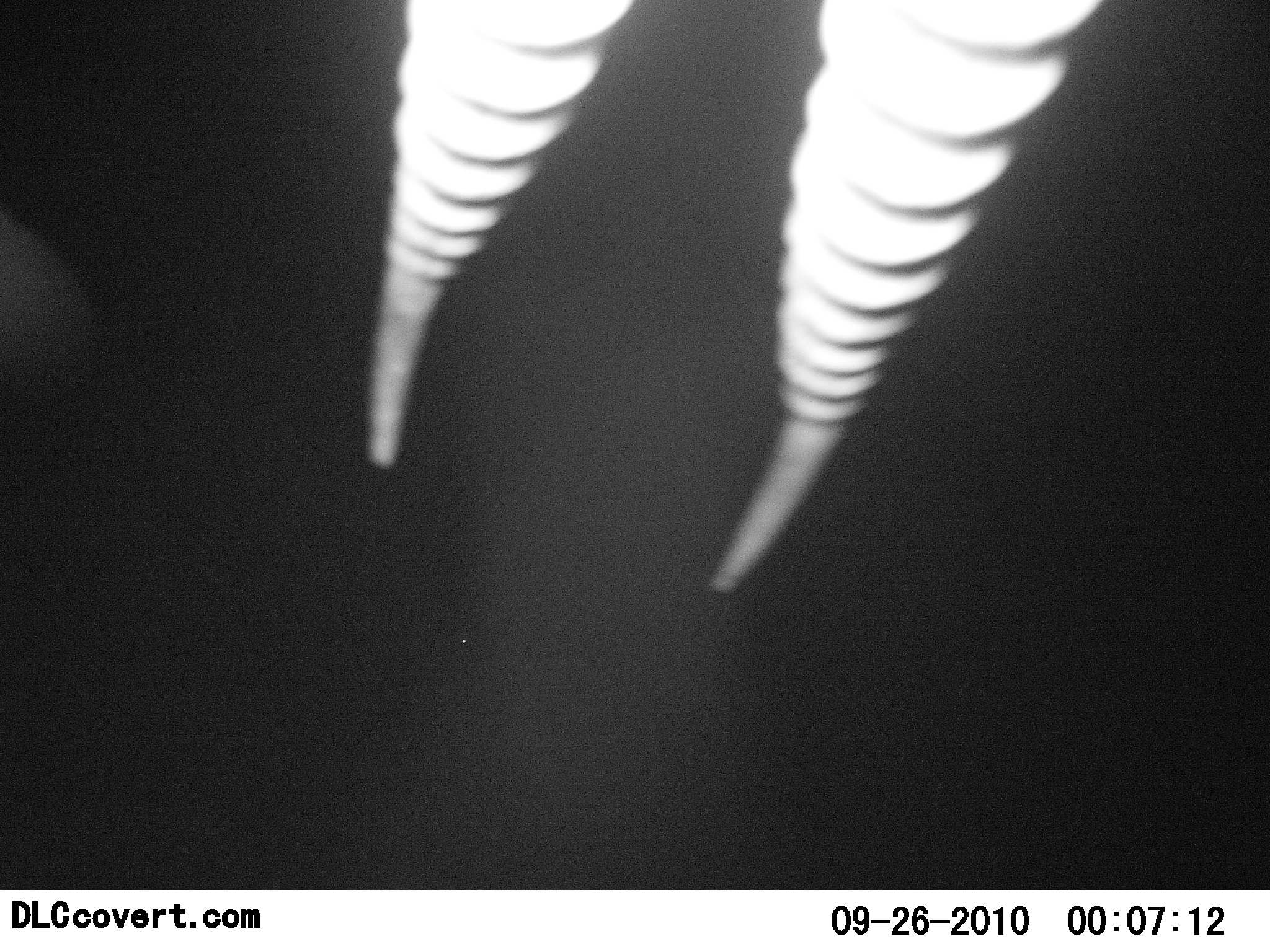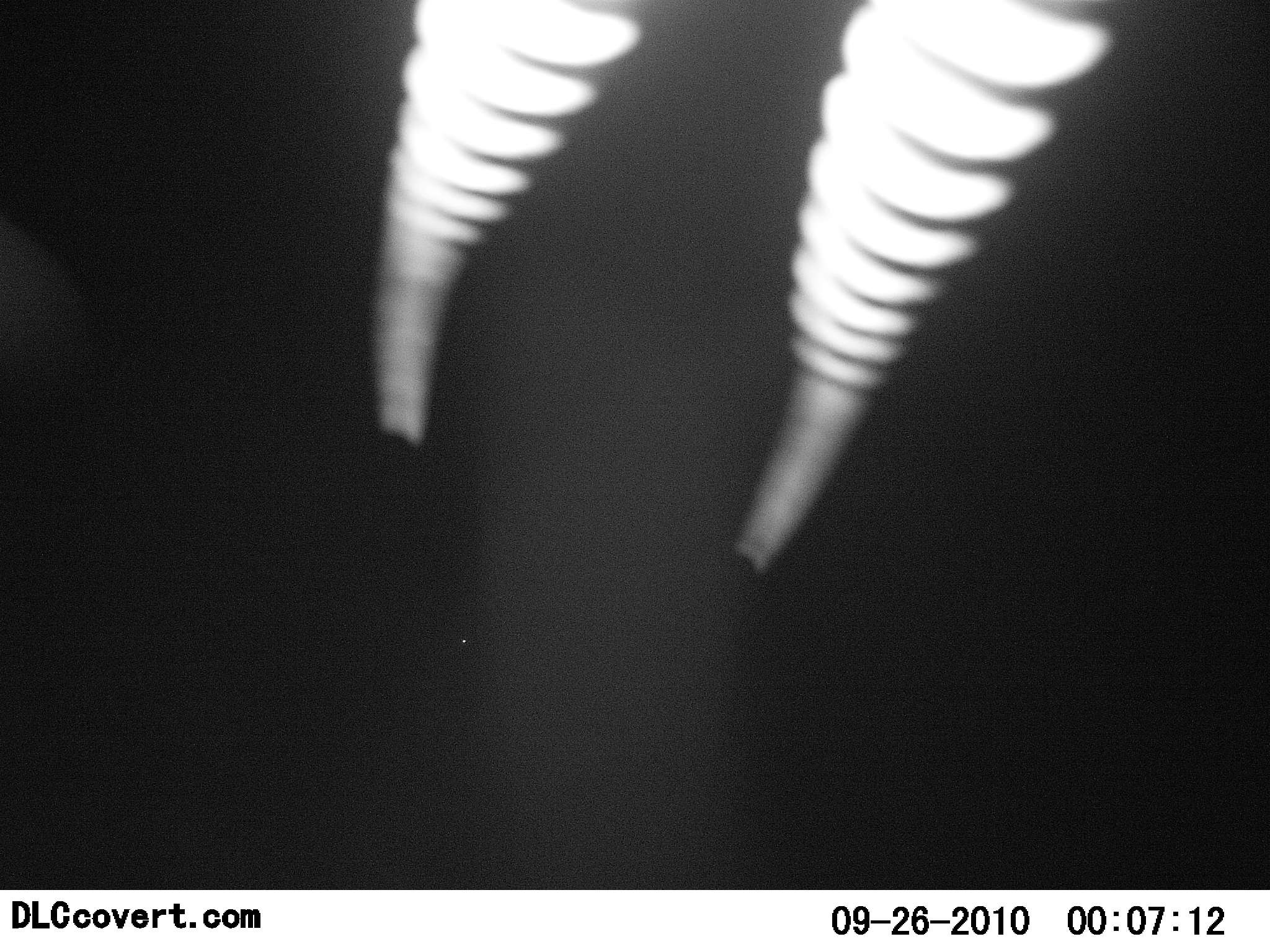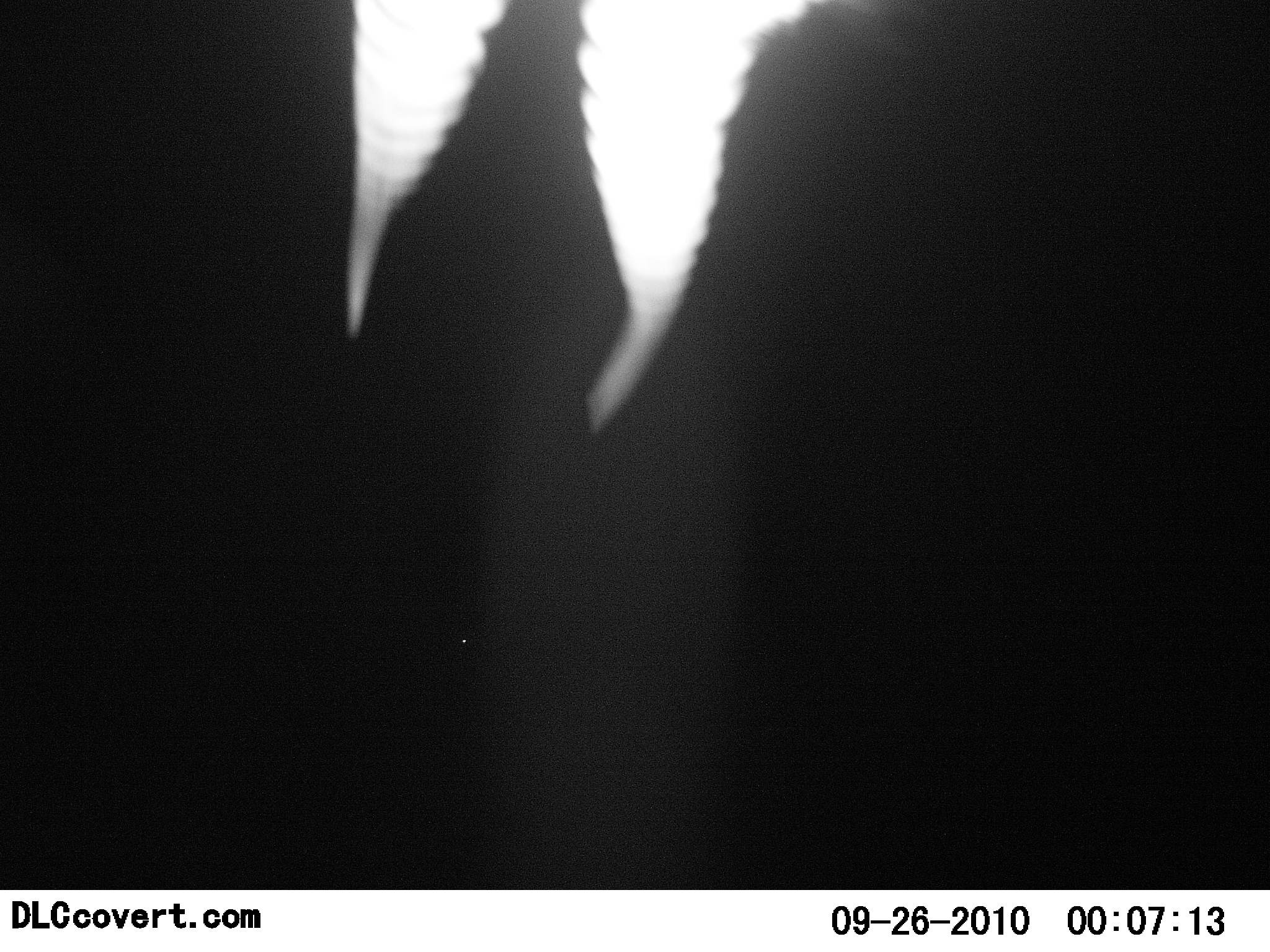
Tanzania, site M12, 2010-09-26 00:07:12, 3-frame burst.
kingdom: Animalia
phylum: Chordata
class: Mammalia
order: Artiodactyla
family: Bovidae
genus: Eudorcas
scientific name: Eudorcas thomsonii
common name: thomson's gazelle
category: gazellethomsons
Gazellethomsons (thomson's gazelle) (Eudorcas thomsonii), count 1. Behavior (volunteer vote fractions): standing 86%, resting 0%, moving 0%, interacting 14%. Young present (vote fraction): 0%. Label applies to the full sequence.